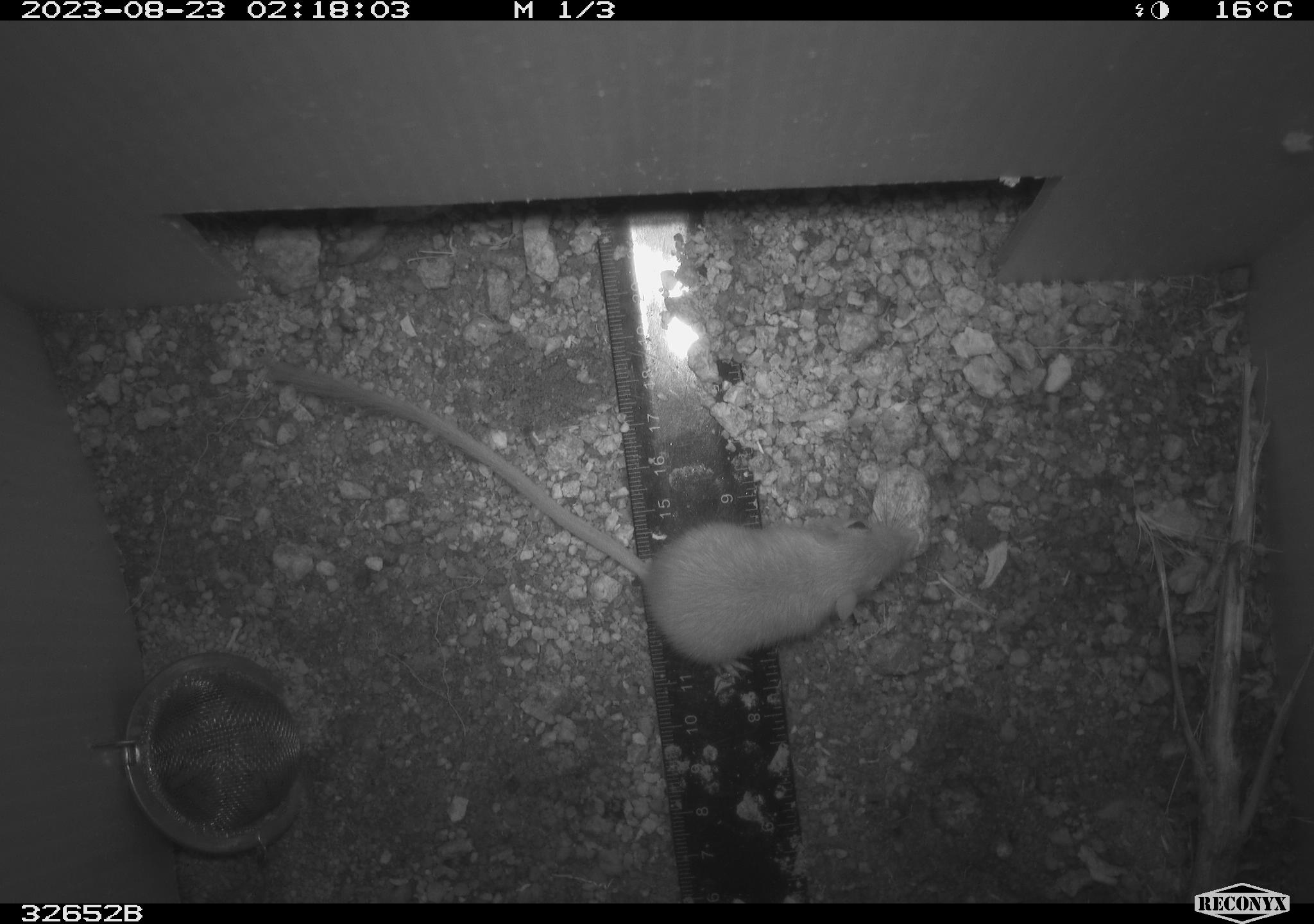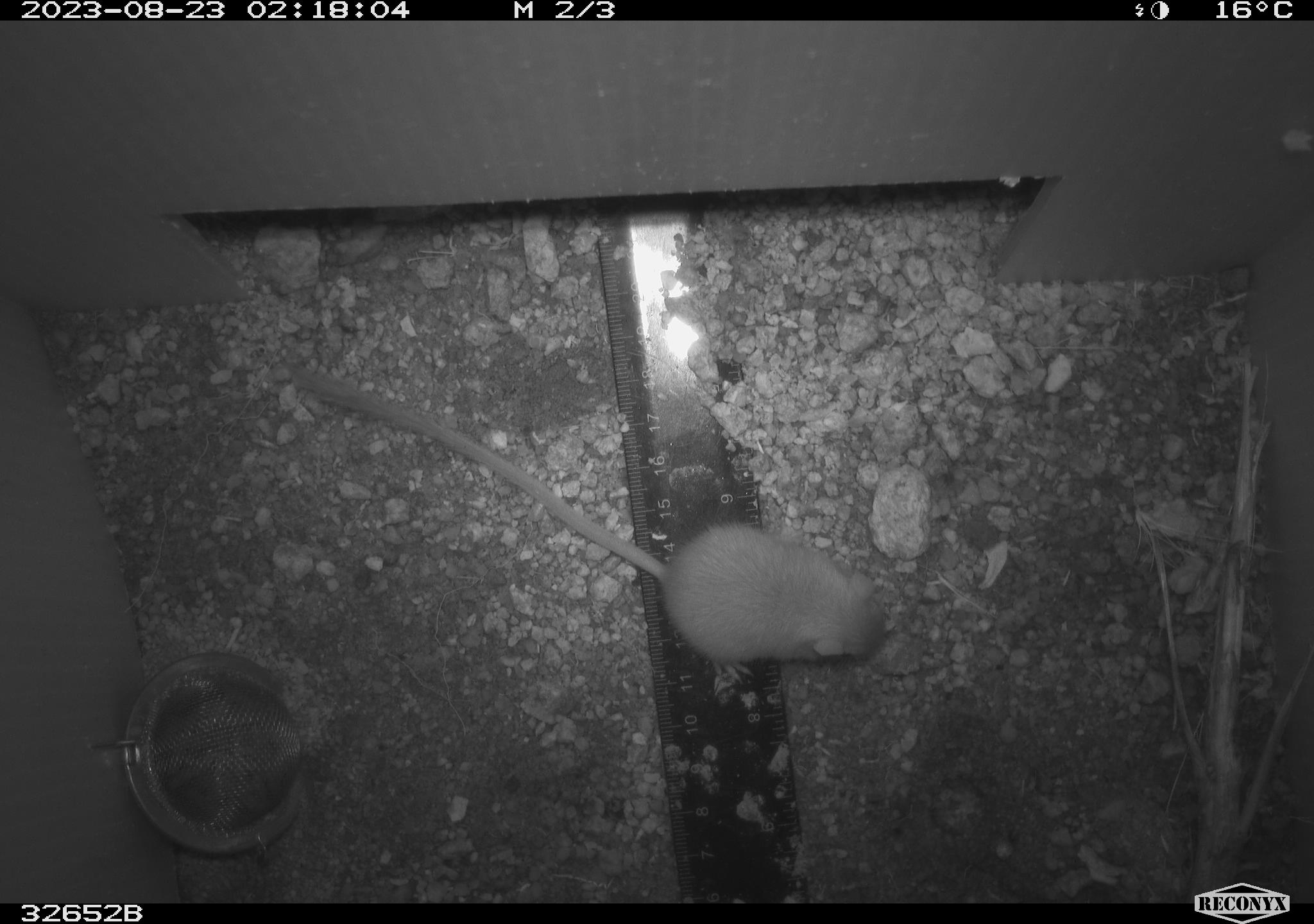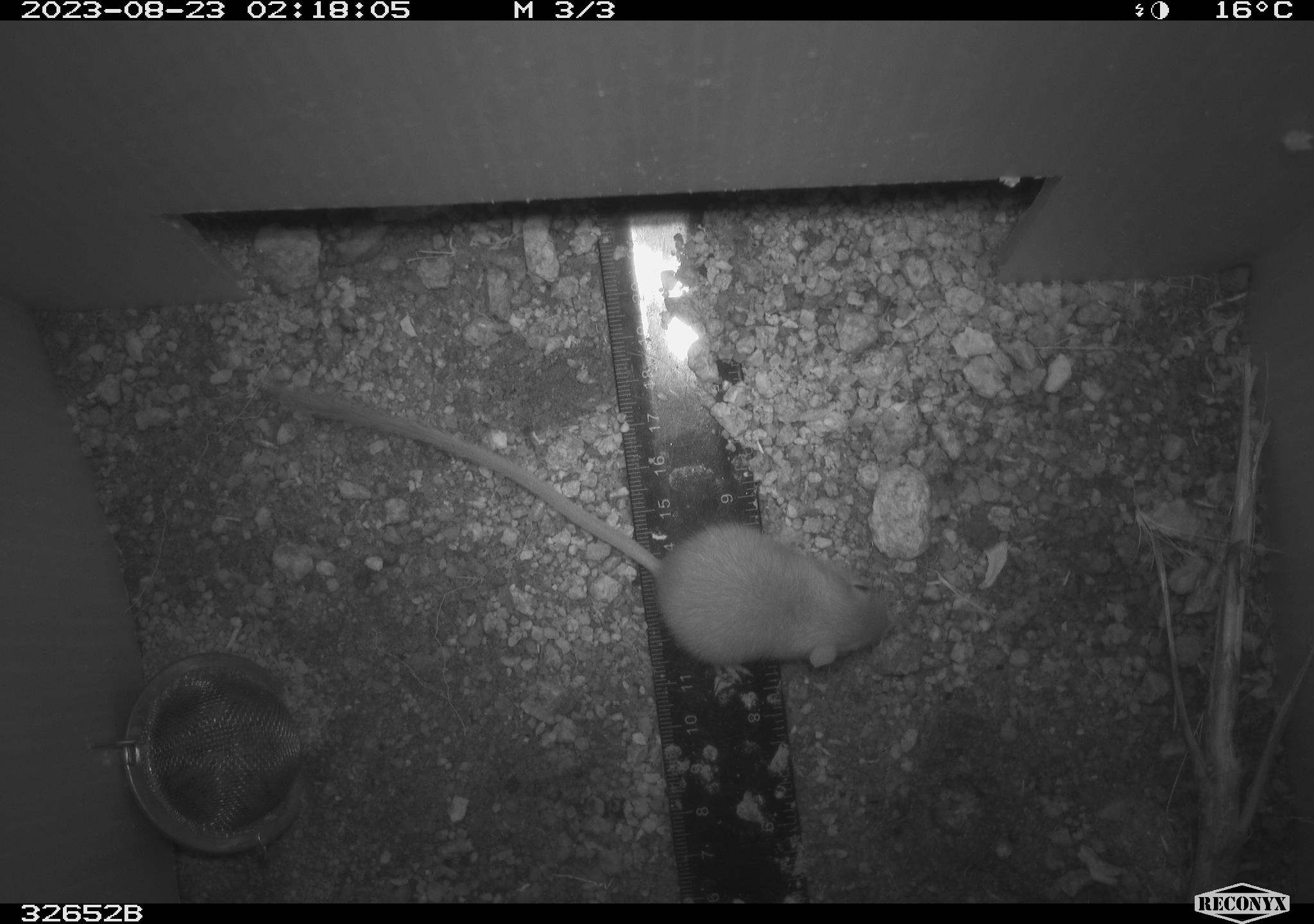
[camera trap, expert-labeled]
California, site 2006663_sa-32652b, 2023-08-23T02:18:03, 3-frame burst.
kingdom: Animalia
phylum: Chordata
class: Mammalia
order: Rodentia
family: Heteromyidae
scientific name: Heteromyidae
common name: kangaroo rats and pocket mice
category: heteromyidae family